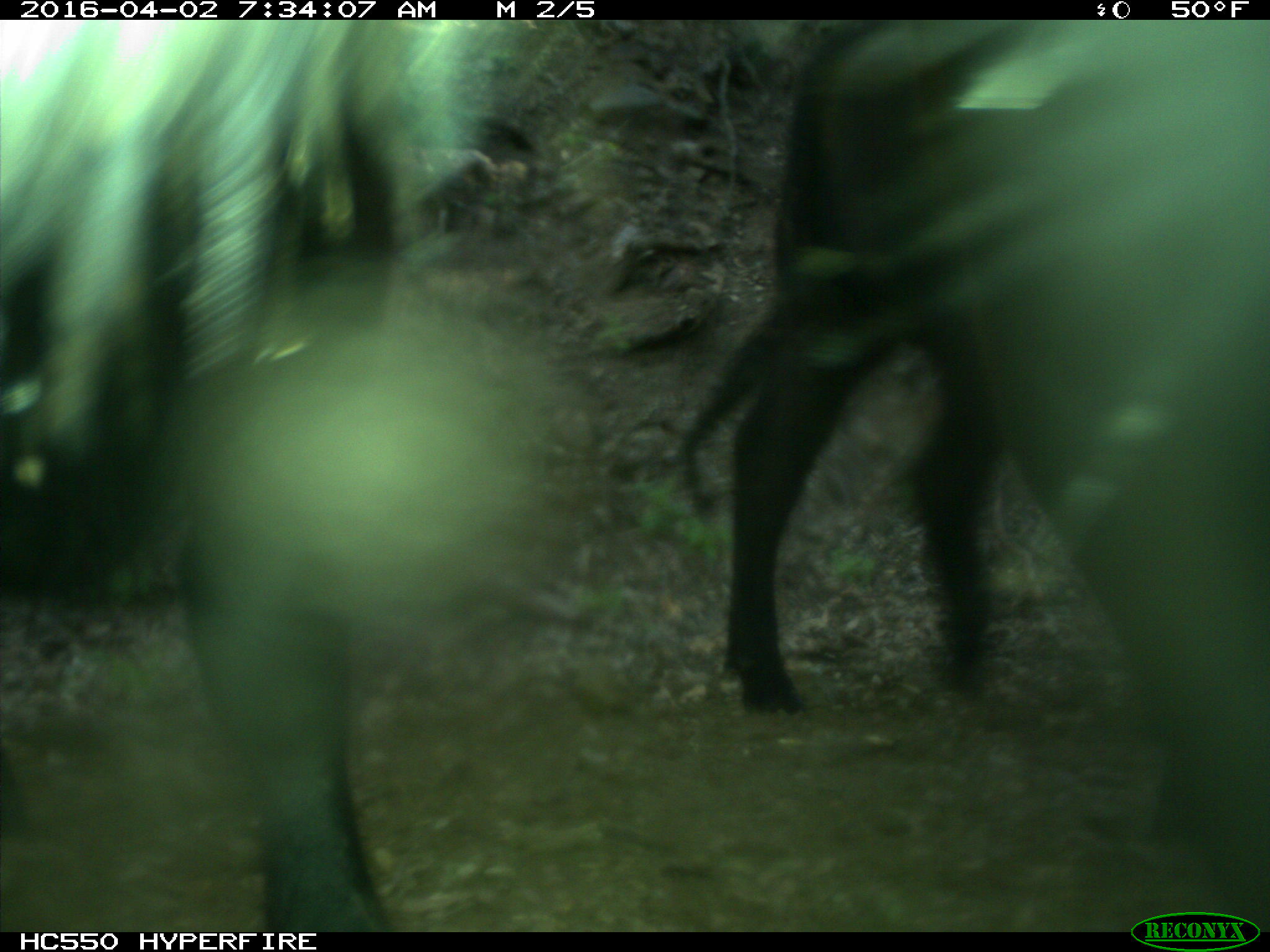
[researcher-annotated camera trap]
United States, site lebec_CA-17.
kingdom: Animalia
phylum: Chordata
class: Mammalia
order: Artiodactyla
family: Bovidae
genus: Bos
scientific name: Bos taurus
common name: domestic cow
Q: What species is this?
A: Bos taurus (domestic cow).